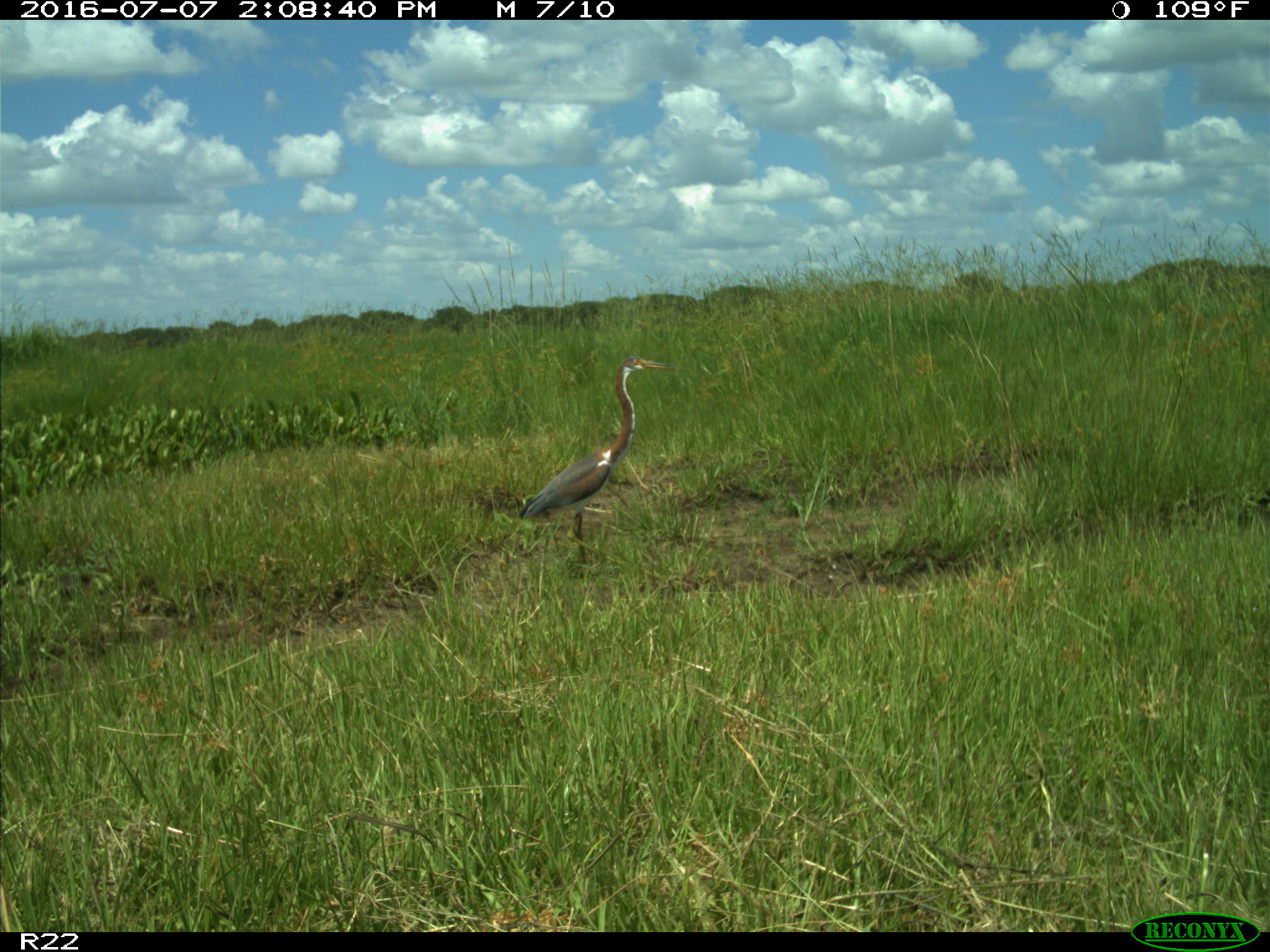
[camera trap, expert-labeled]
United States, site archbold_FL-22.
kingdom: Animalia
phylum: Chordata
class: Aves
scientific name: Aves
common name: birds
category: unidentified bird